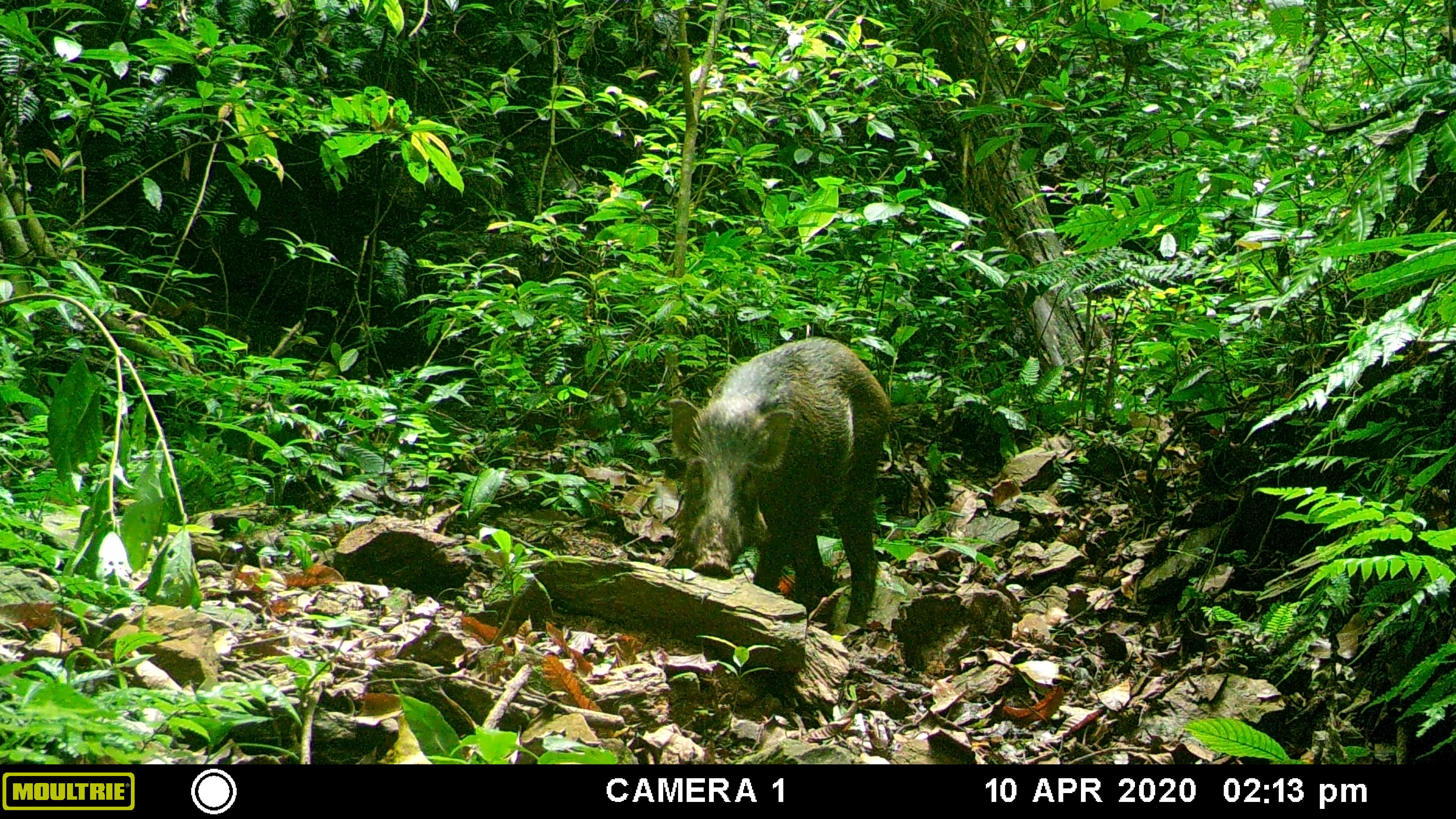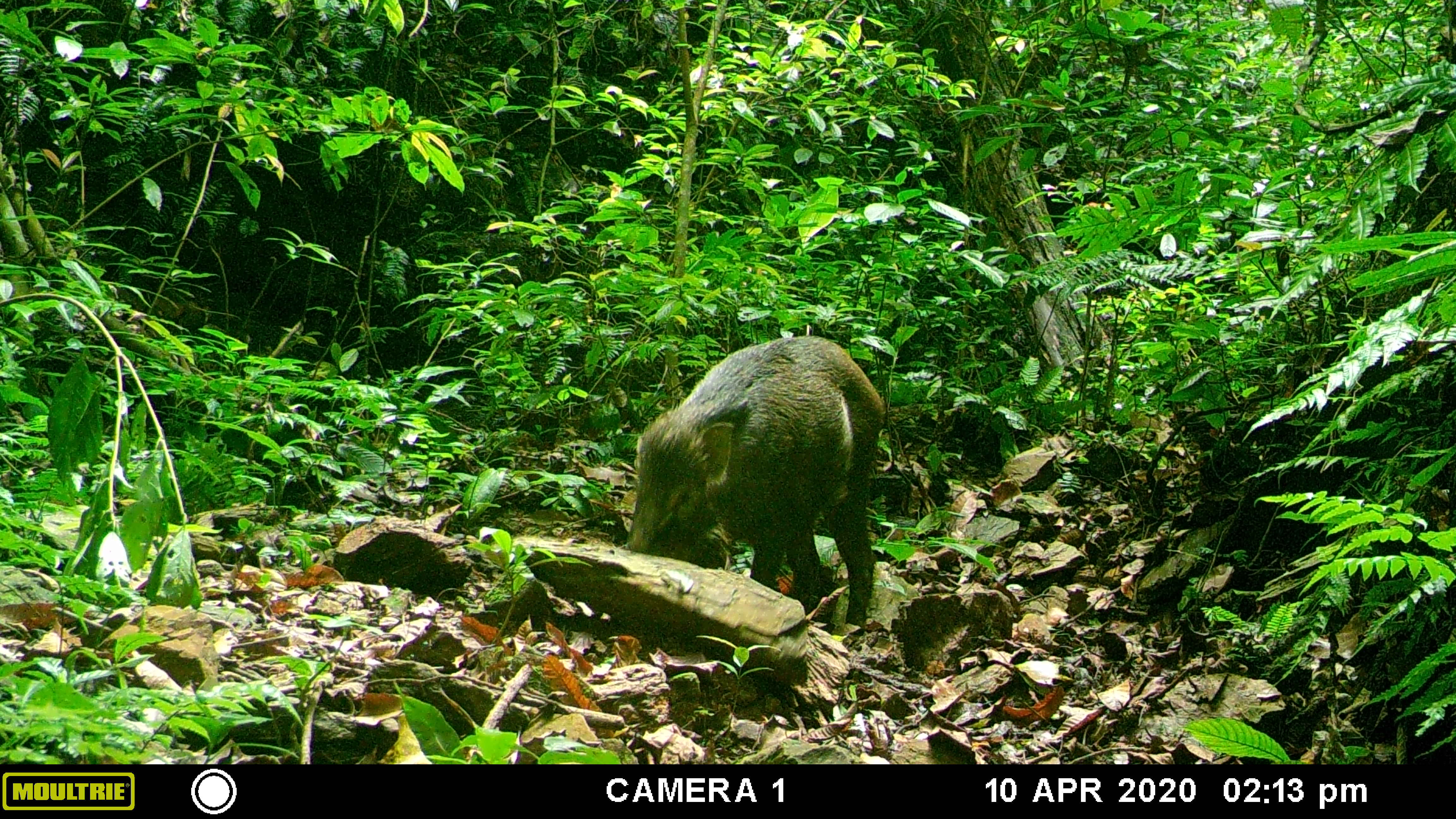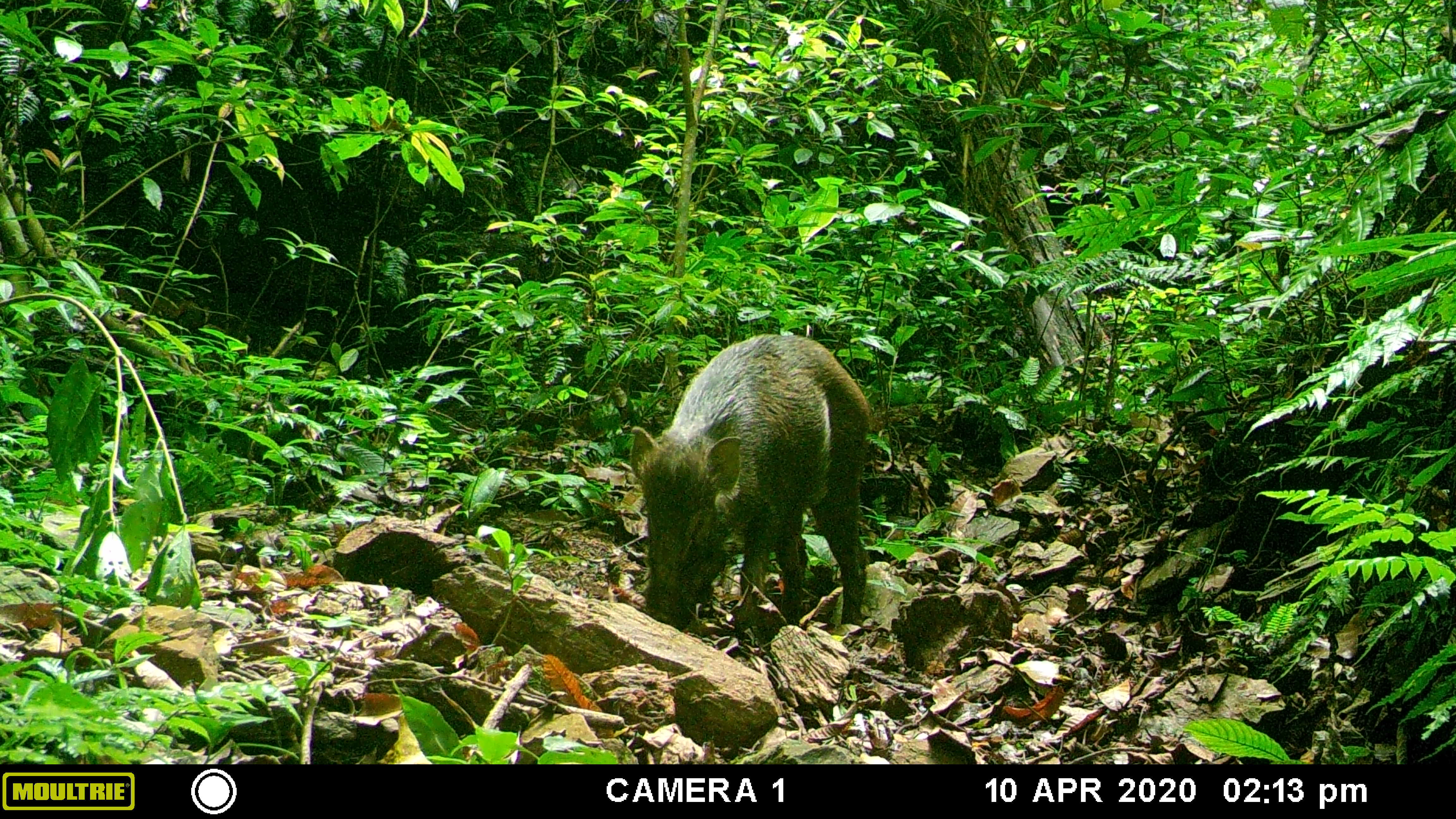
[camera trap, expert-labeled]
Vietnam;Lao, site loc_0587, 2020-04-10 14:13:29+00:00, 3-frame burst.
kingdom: Animalia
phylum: Chordata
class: Mammalia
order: Artiodactyla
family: Suidae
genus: Sus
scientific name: Sus scrofa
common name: eurasian wild pig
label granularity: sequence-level